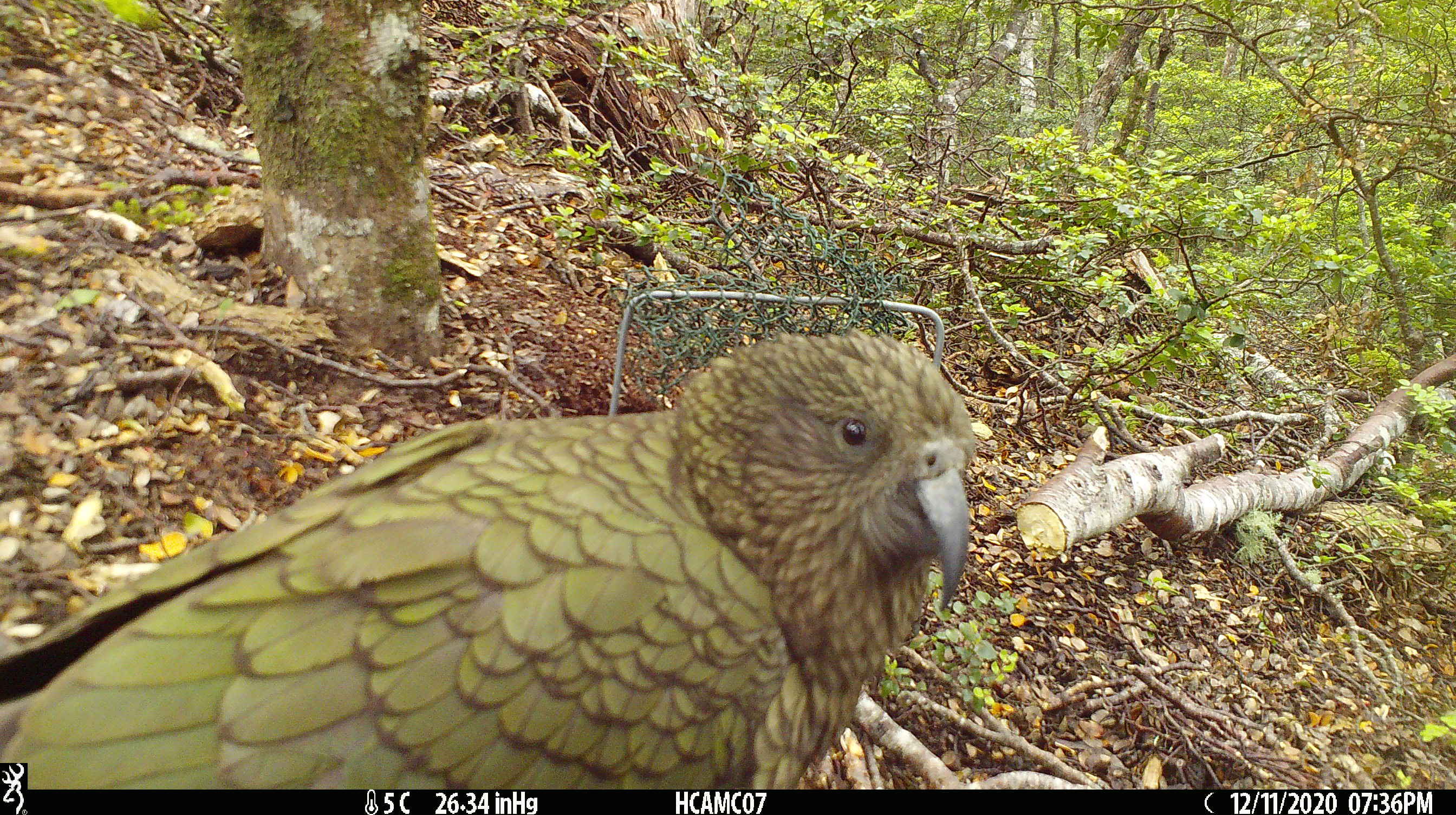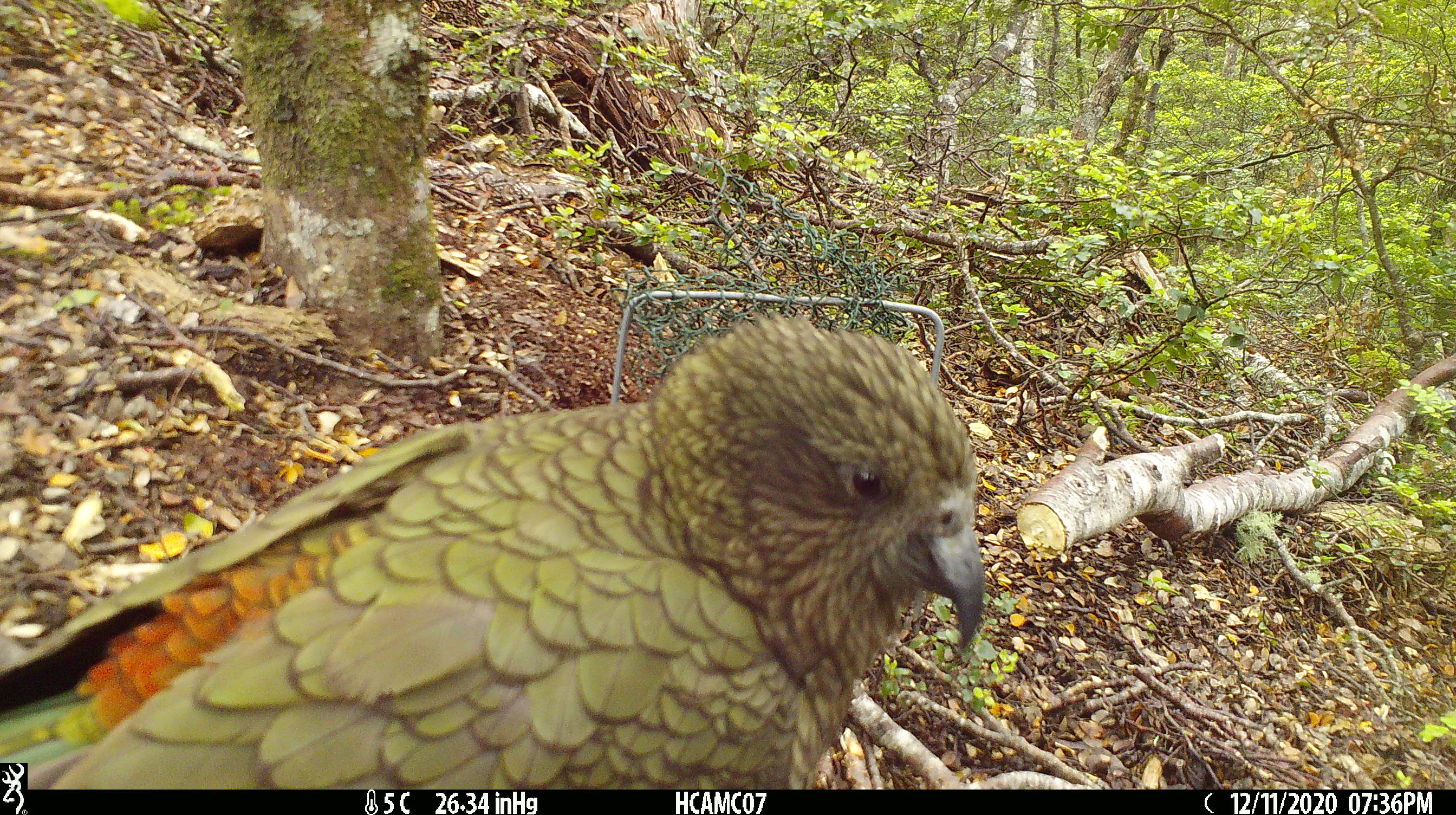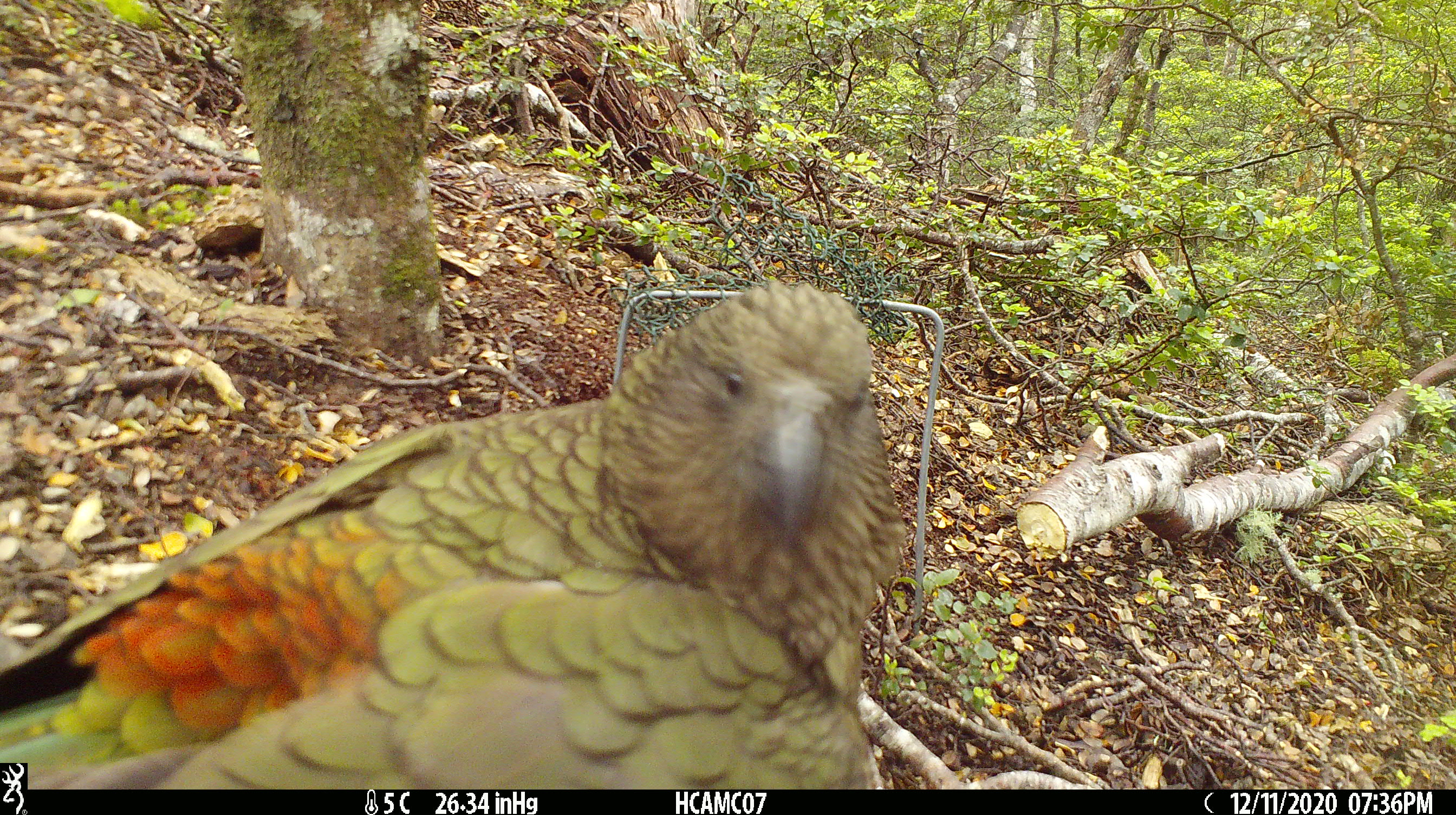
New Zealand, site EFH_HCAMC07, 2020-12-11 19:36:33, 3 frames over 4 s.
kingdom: Animalia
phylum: Chordata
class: Aves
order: Psittaciformes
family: Strigopidae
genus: Nestor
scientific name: Nestor notabilis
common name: kea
Kea (Nestor notabilis).